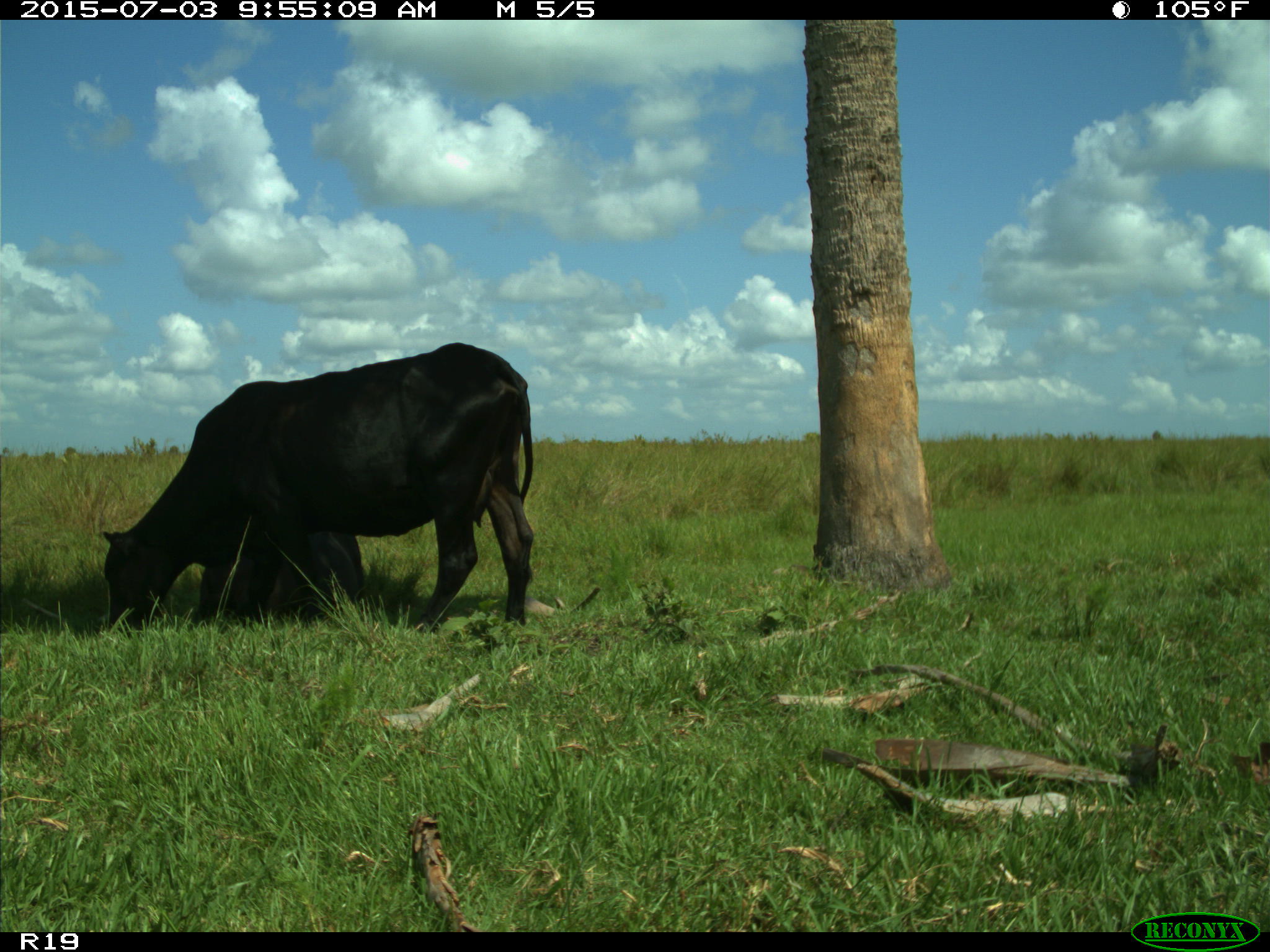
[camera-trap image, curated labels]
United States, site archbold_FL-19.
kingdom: Animalia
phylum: Chordata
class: Mammalia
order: Artiodactyla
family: Bovidae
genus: Bos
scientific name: Bos taurus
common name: domestic cow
Bos taurus (domestic cow).